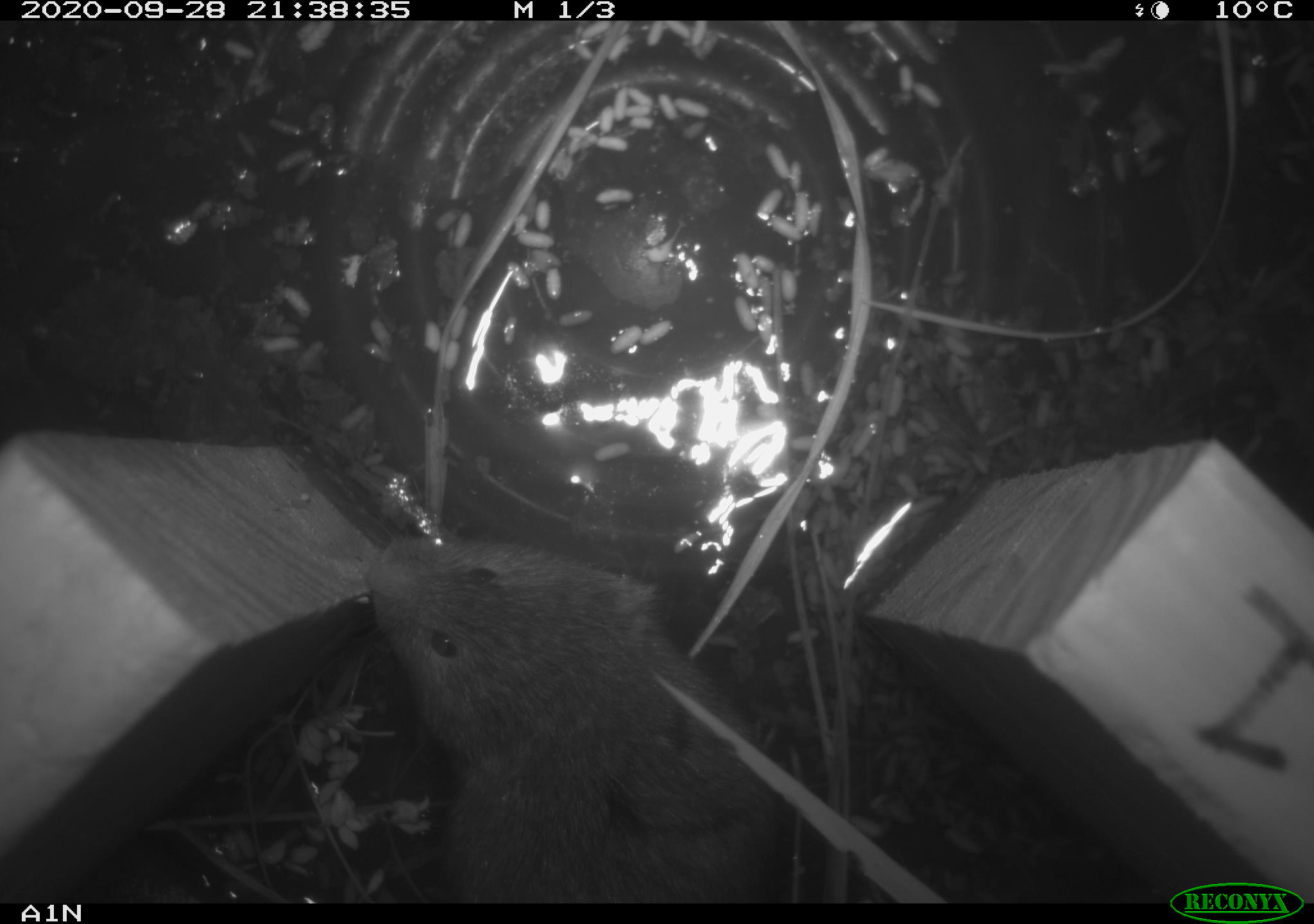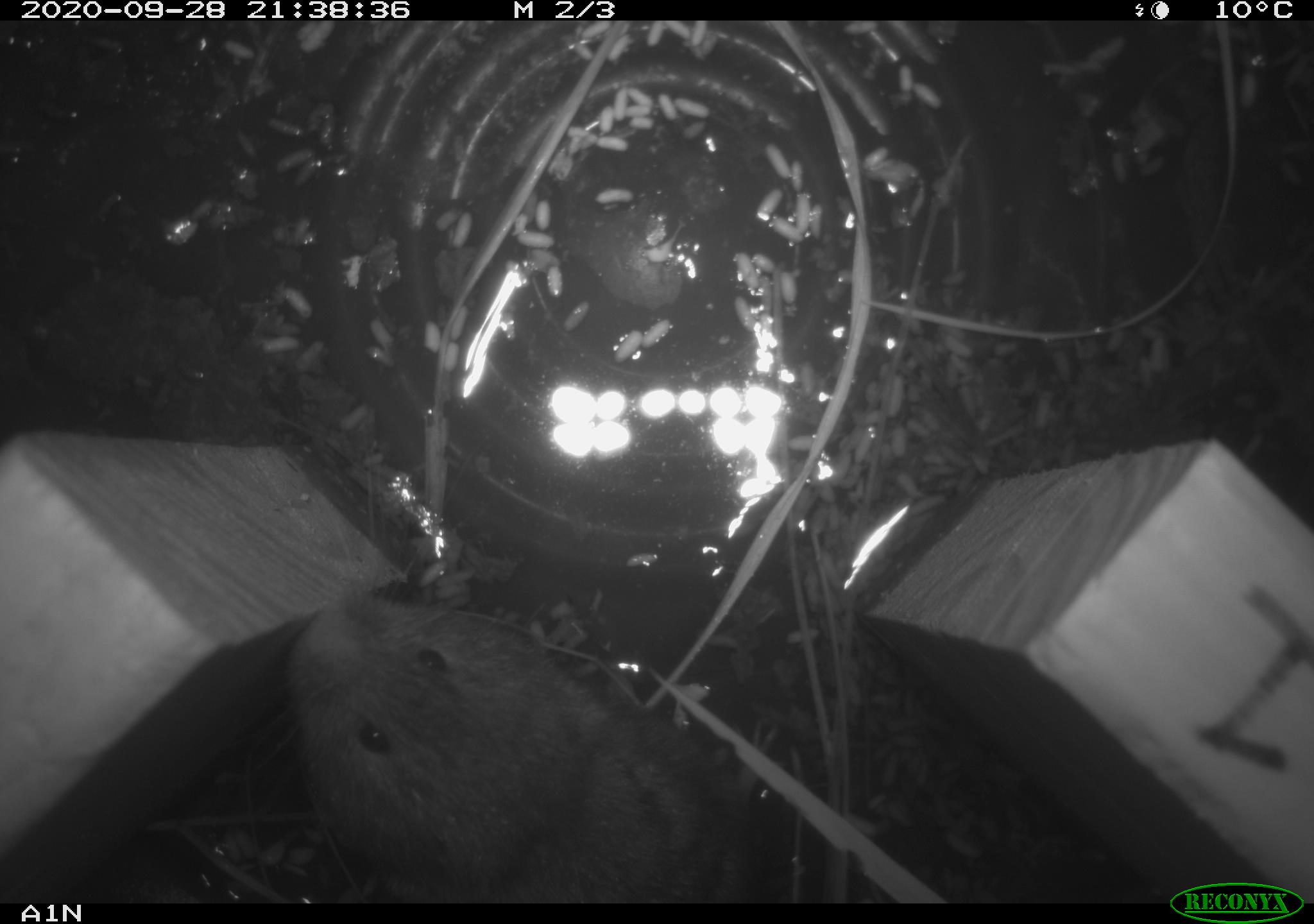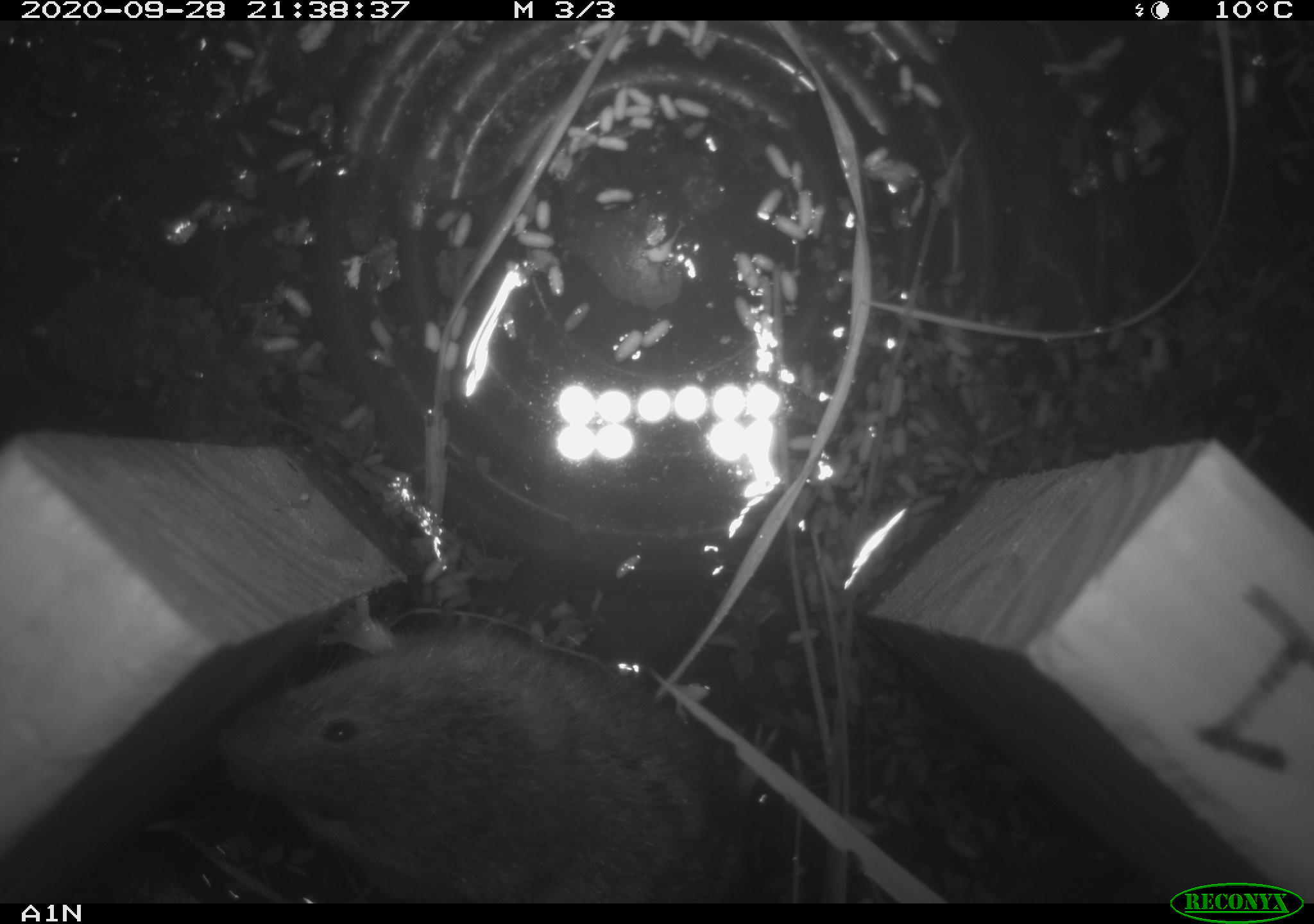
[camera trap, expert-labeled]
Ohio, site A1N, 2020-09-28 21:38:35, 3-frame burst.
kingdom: Animalia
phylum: Chordata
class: Mammalia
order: Rodentia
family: Cricetidae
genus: Microtus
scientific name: Microtus pennsylvanicus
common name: meadow vole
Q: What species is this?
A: Meadow vole (Microtus pennsylvanicus).